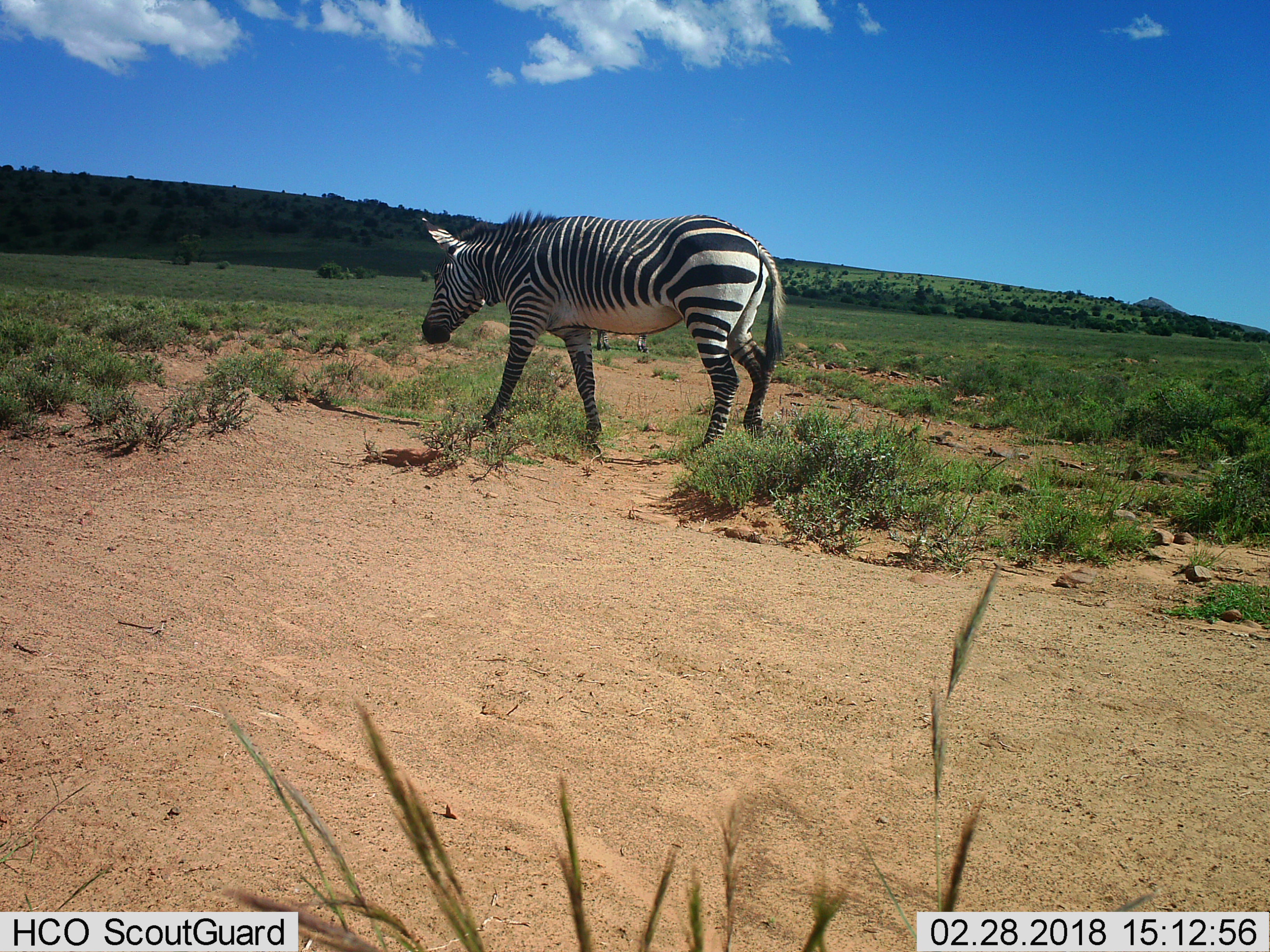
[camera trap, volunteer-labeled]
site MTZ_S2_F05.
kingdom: Animalia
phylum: Chordata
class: Mammalia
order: Perissodactyla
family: Equidae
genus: Equus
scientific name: Equus zebra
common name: mountain zebra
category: zebramountain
Zebramountain (mountain zebra) (Equus zebra), count 2. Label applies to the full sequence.